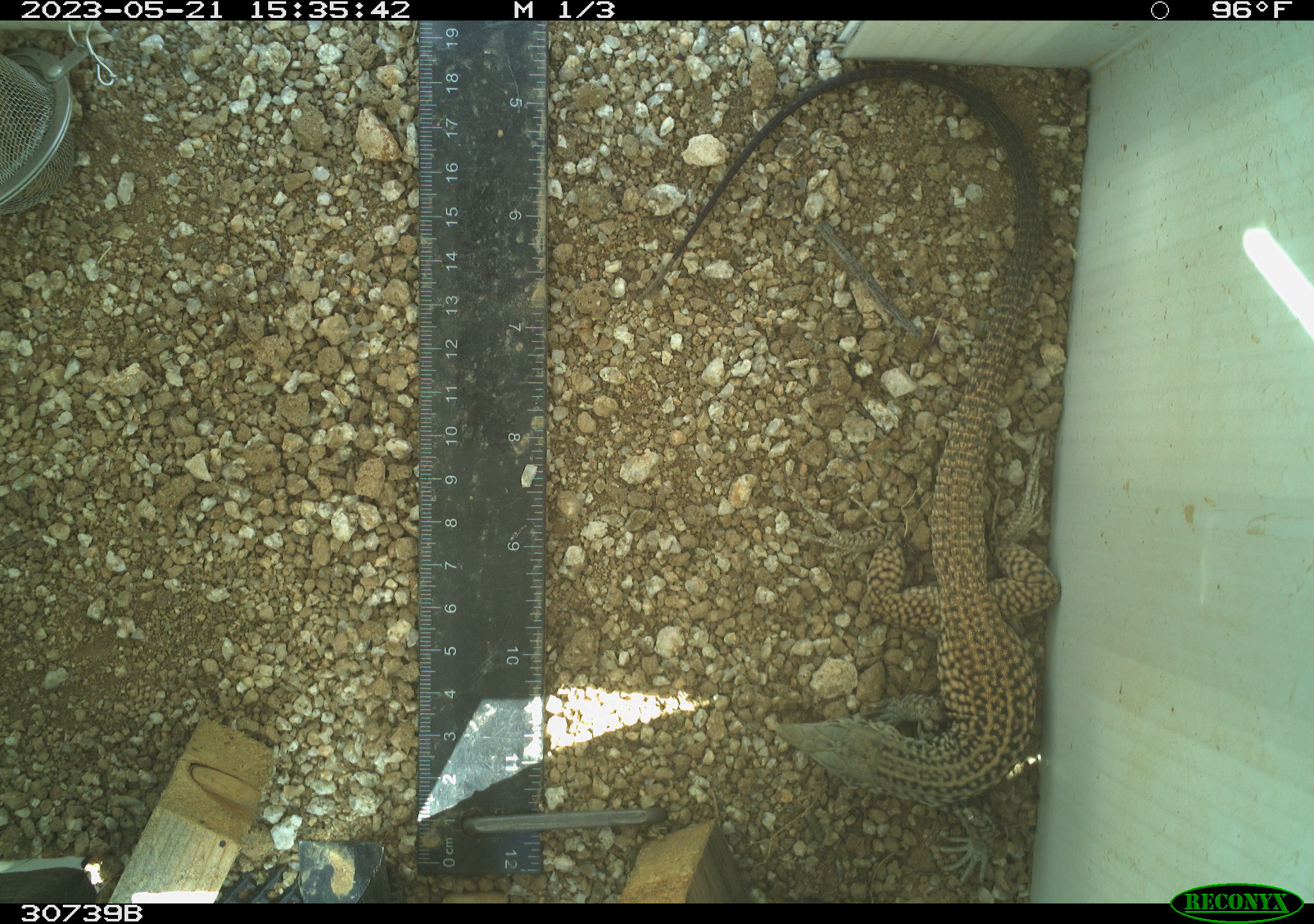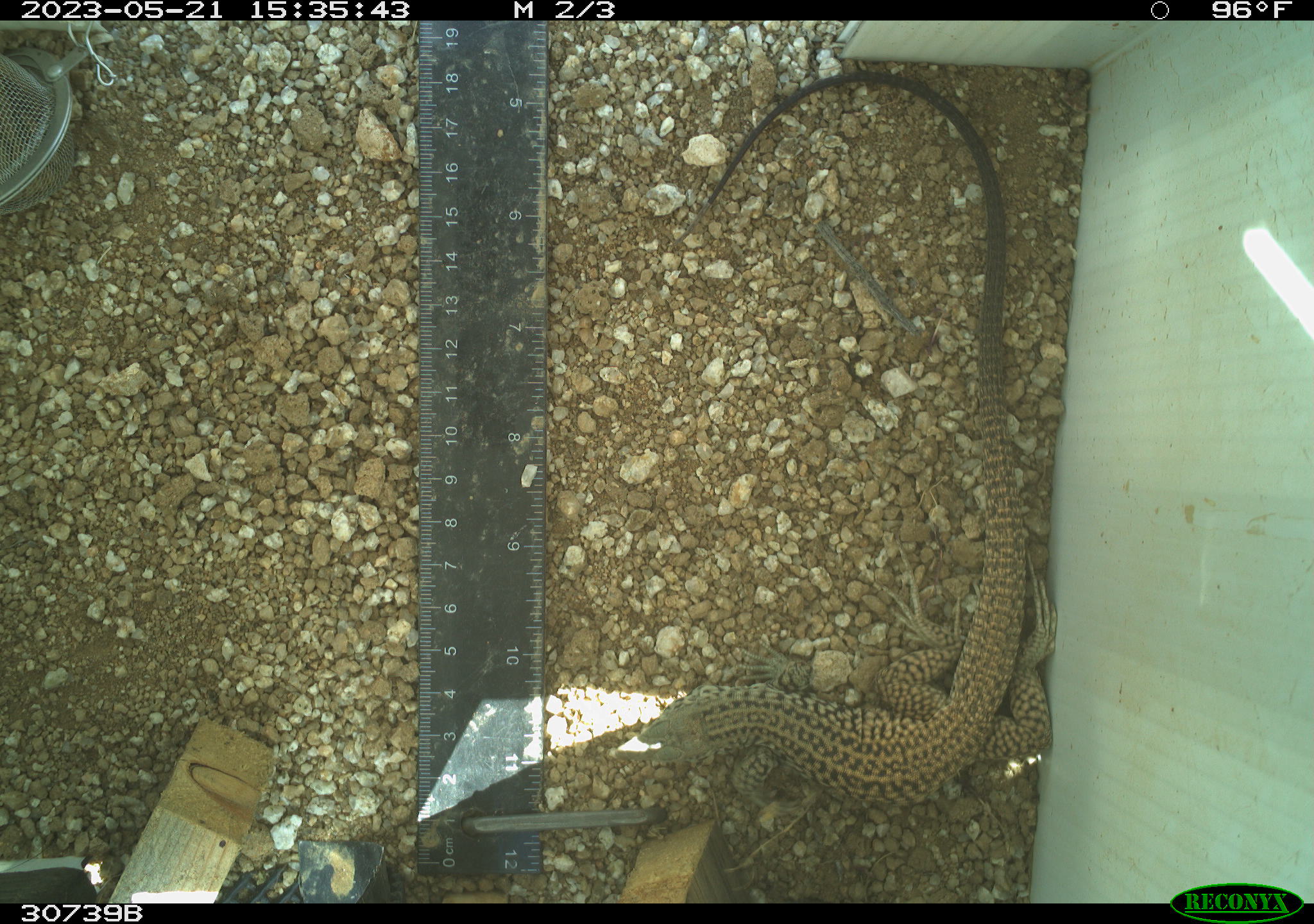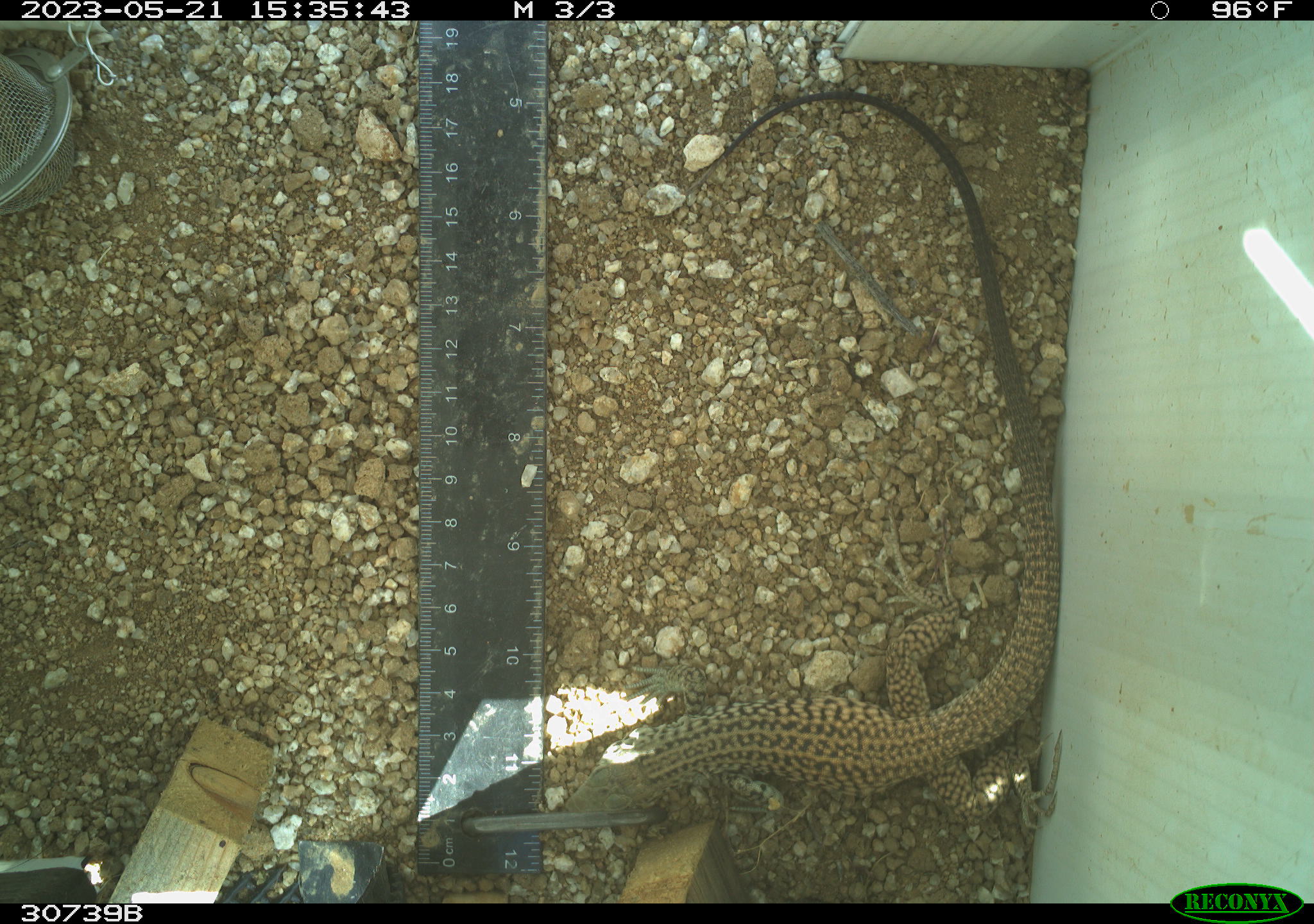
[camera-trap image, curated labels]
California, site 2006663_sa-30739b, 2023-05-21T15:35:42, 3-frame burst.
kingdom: Animalia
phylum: Chordata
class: Reptilia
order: Squamata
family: Teiidae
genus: Aspidoscelis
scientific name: Aspidoscelis tigris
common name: western whiptail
Western whiptail (Aspidoscelis tigris).